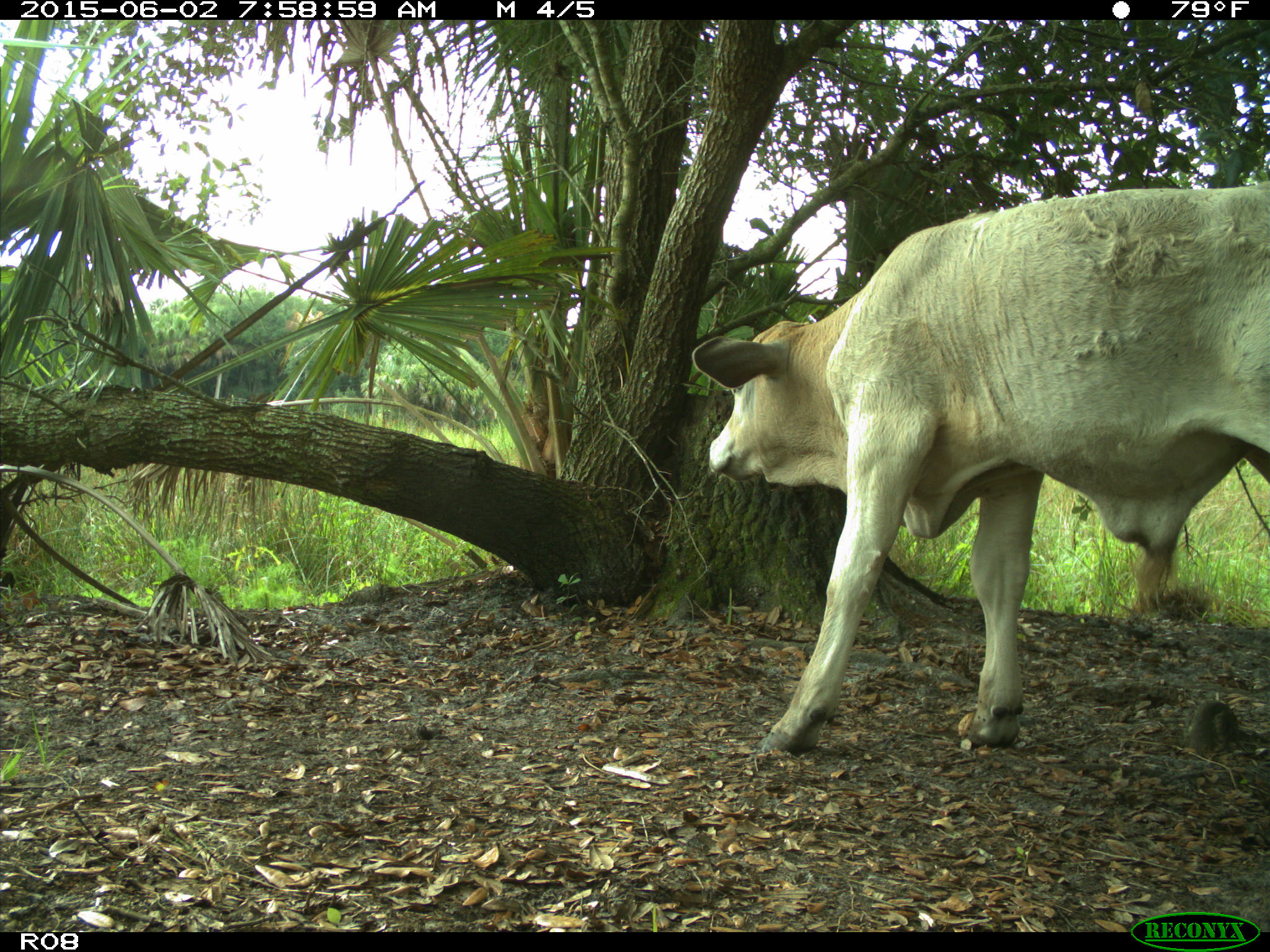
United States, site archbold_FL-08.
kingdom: Animalia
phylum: Chordata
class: Mammalia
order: Artiodactyla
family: Bovidae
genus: Bos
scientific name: Bos taurus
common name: domestic cow